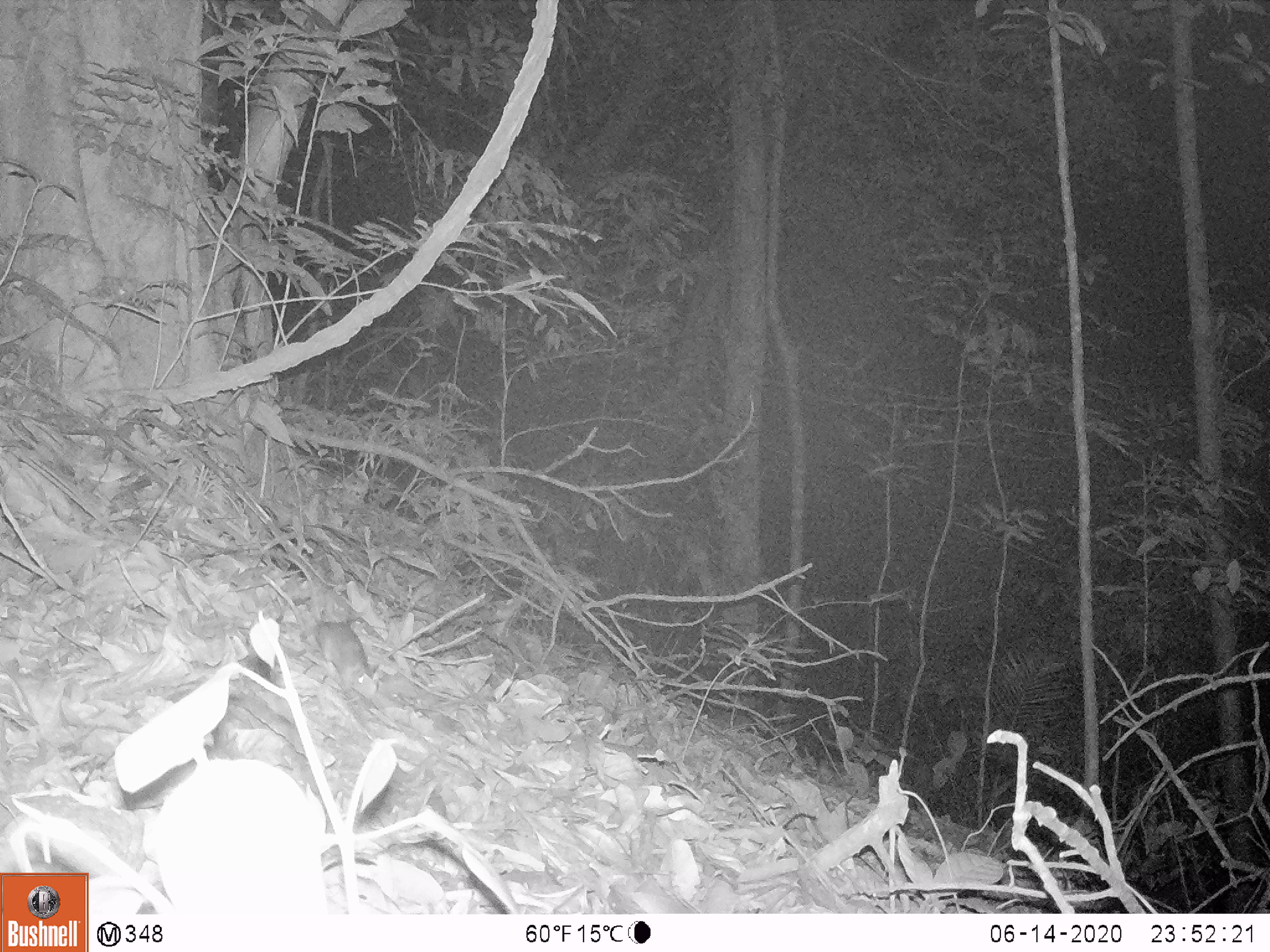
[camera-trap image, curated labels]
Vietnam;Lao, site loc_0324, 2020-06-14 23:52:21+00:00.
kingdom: Animalia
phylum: Chordata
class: Mammalia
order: Rodentia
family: Muridae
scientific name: Muridae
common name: old-world mice and rats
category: unidentified murid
Unidentified murid (old-world mice and rats) (Muridae). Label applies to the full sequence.